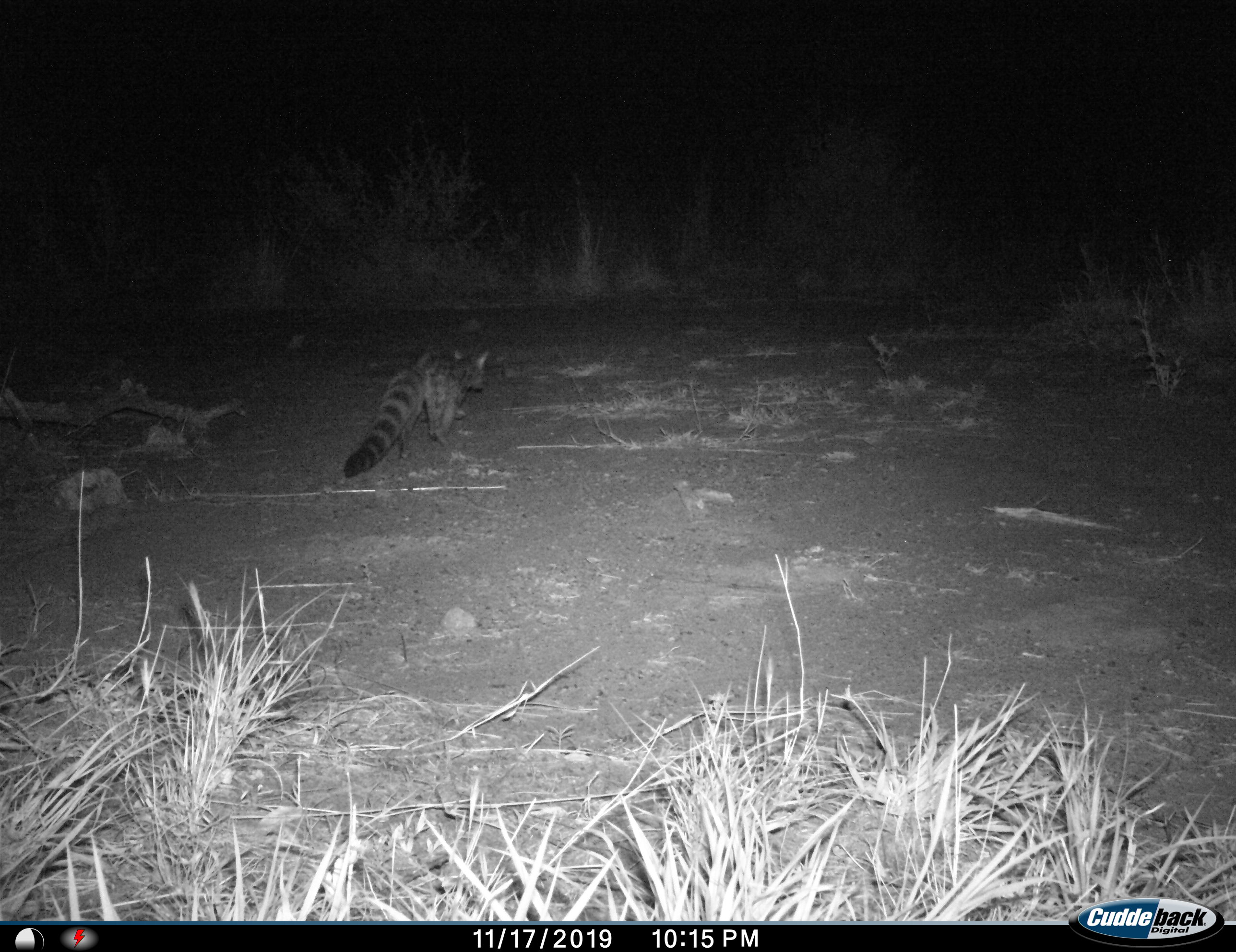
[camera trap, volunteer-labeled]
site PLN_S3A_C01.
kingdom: Animalia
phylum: Chordata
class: Mammalia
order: Carnivora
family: Viverridae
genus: Genetta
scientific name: Genetta genetta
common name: small-spotted genet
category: genetcommonsmallspotted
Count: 1.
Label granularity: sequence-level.